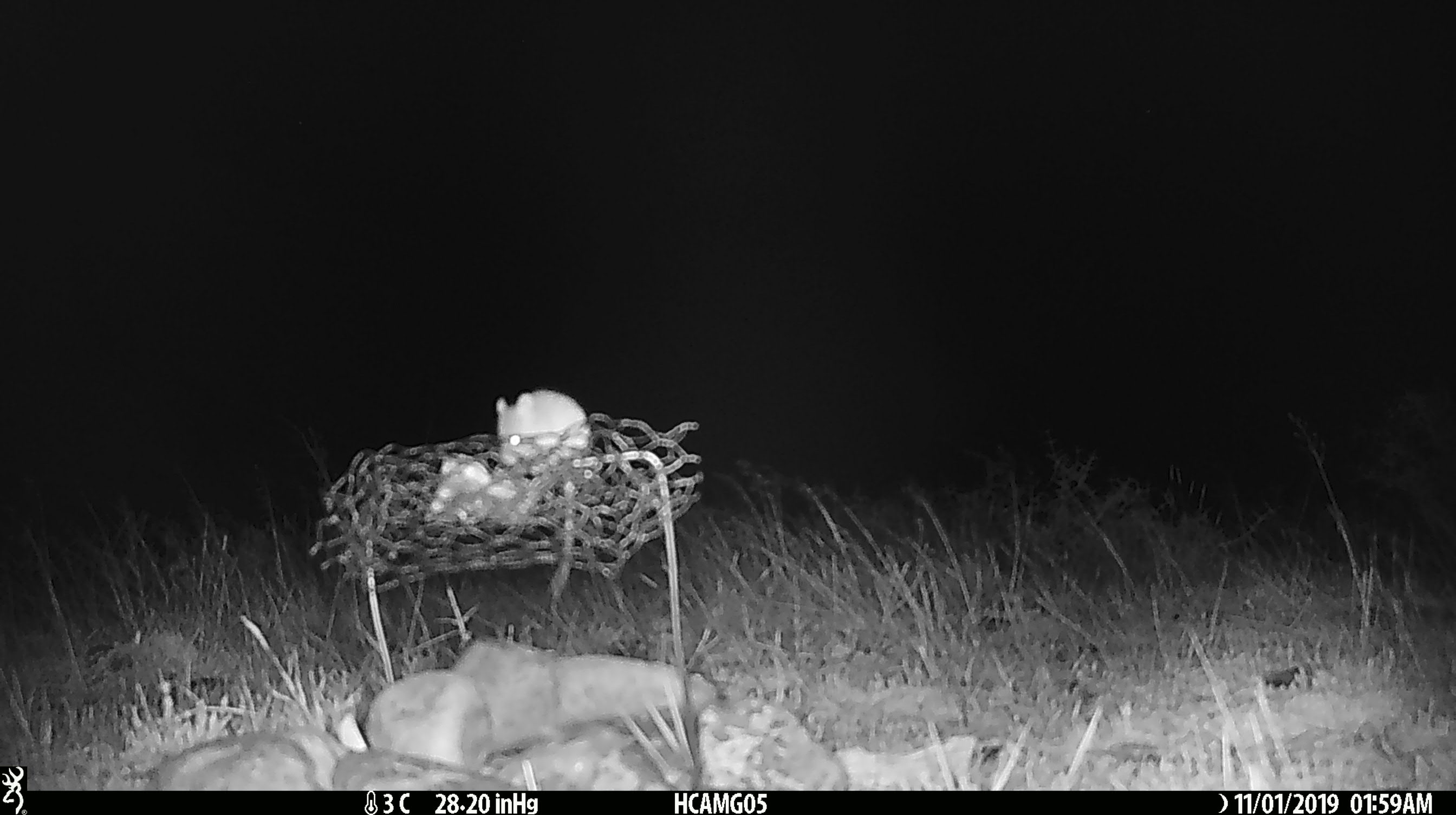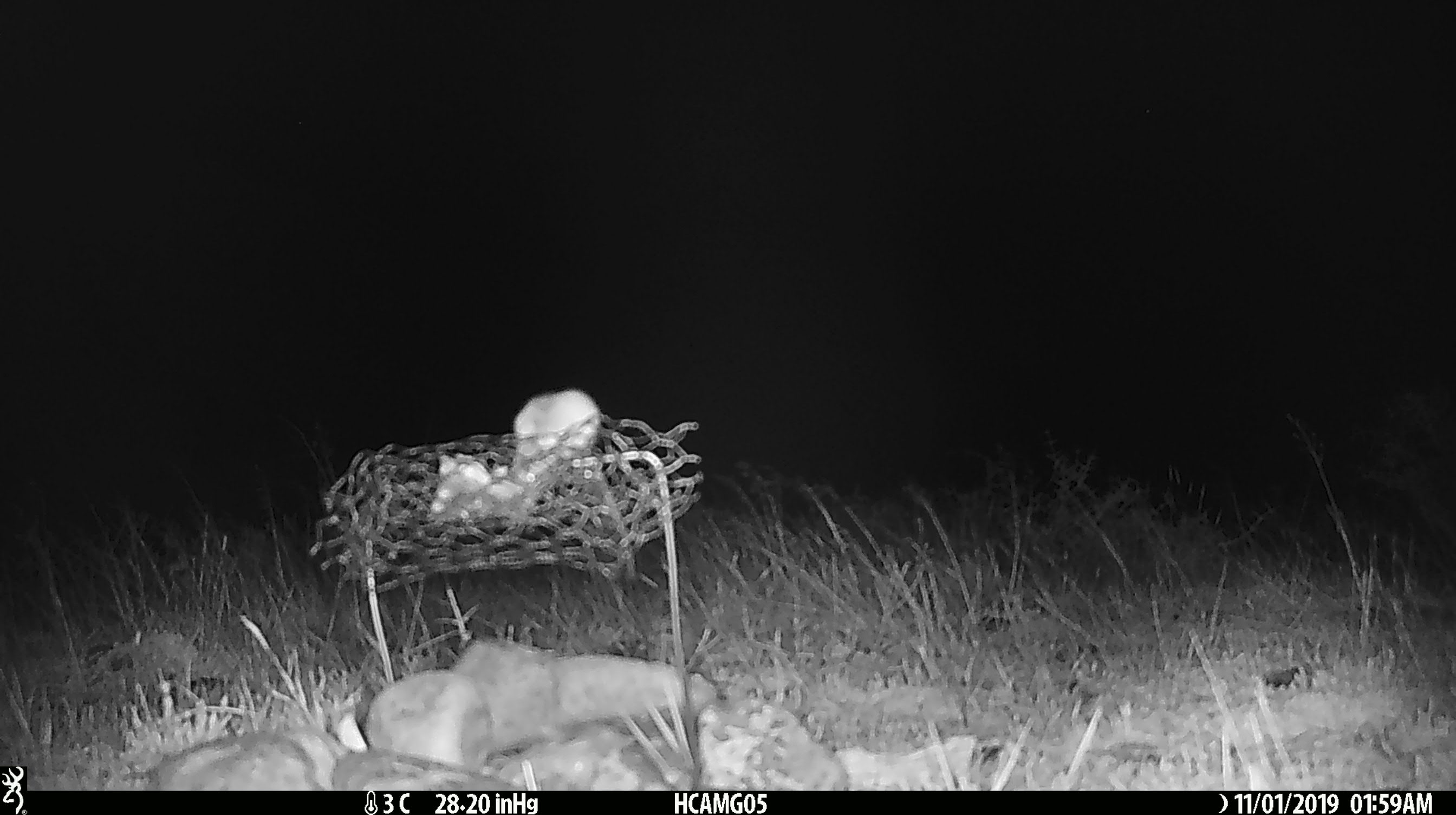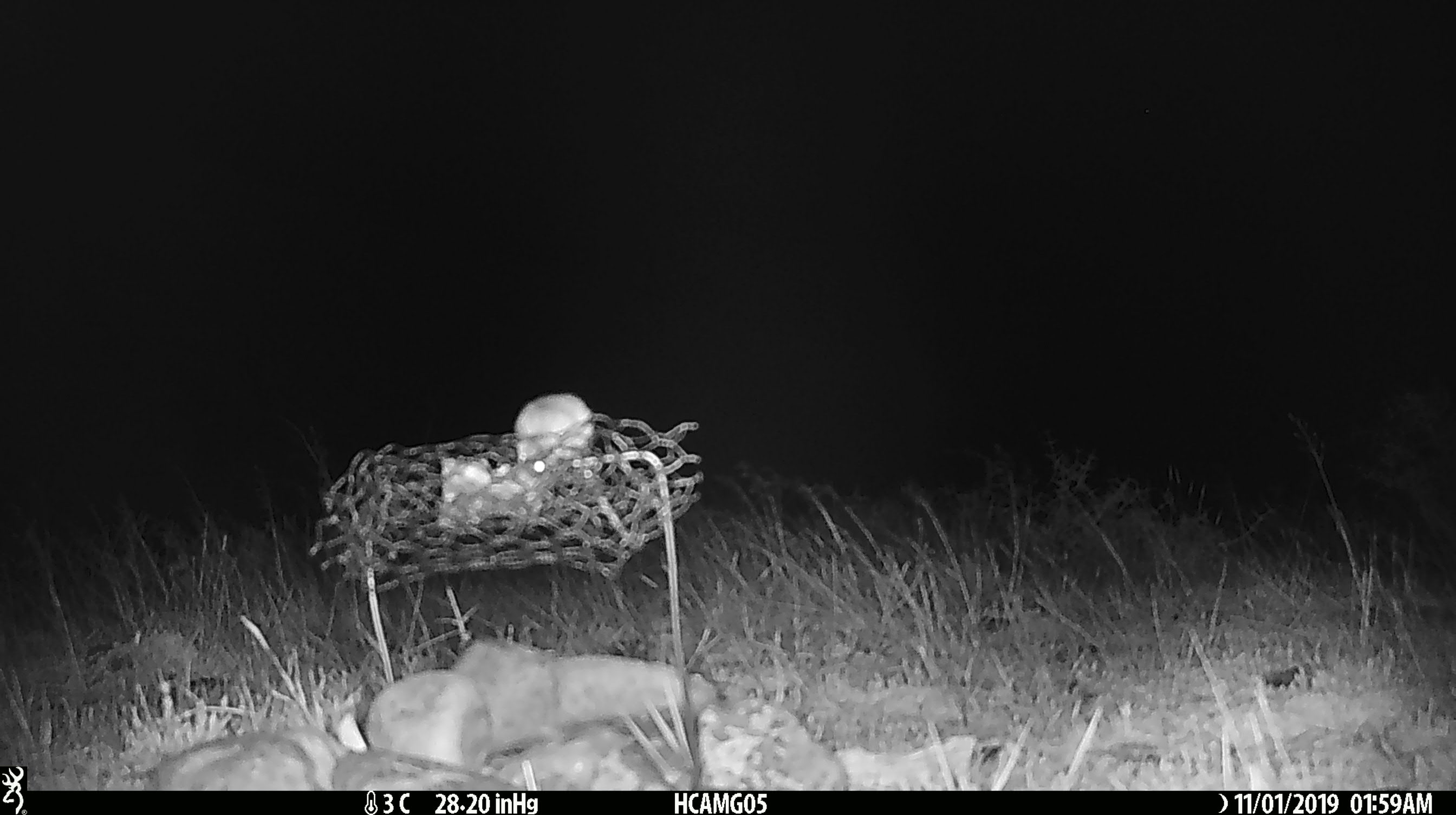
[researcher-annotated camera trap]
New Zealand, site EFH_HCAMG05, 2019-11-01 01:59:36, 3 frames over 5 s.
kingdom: Animalia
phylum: Chordata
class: Mammalia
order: Rodentia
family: Muridae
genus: Mus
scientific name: Mus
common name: mouse